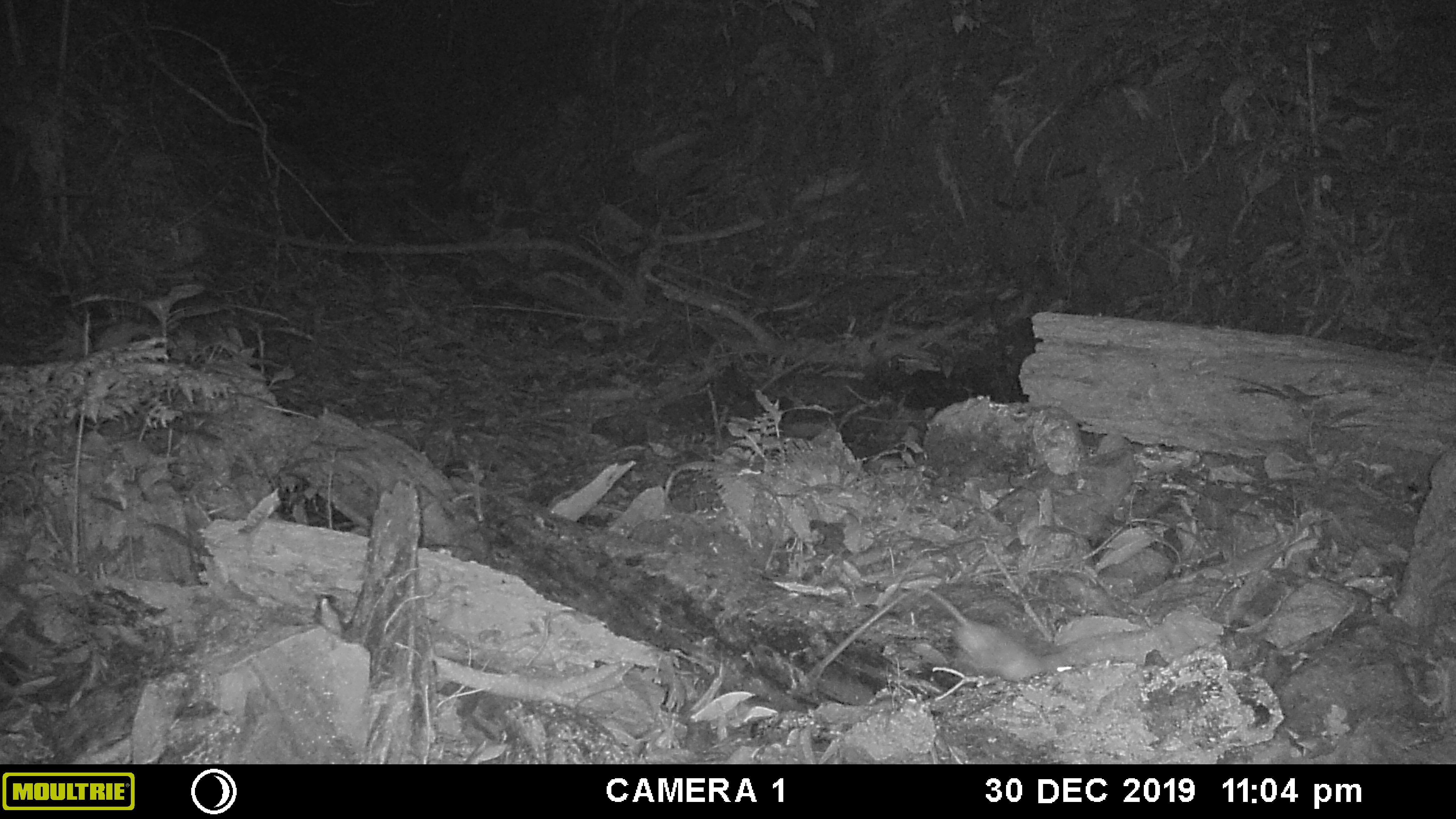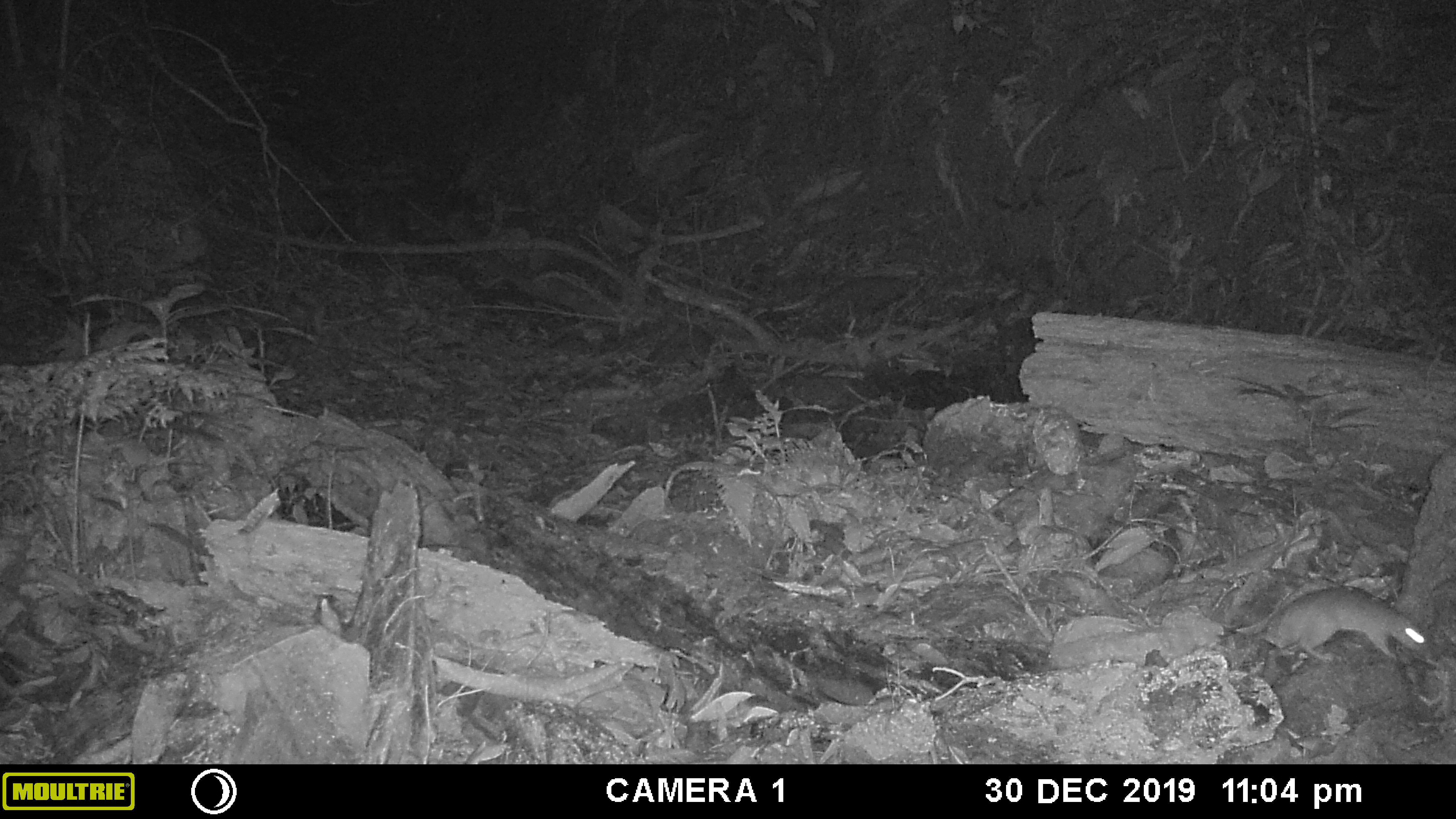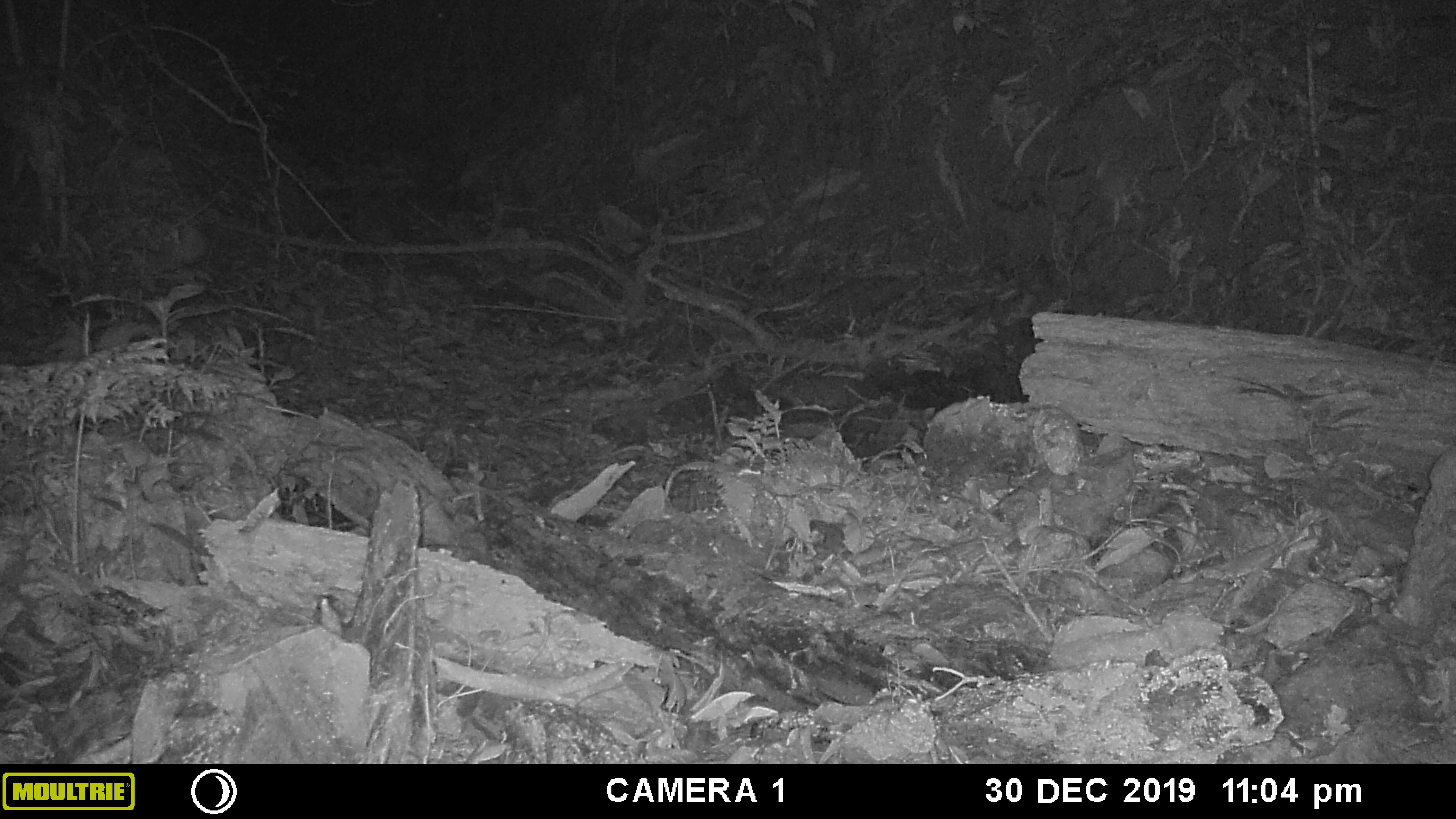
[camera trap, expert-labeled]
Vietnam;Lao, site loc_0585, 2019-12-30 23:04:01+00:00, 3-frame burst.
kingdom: Animalia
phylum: Chordata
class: Mammalia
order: Rodentia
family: Muridae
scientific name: Muridae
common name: old-world mice and rats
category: unidentified murid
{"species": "unidentified murid (old-world mice and rats) (Muridae)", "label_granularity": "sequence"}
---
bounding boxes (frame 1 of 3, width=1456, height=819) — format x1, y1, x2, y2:
unidentified murid: 805, 583, 1079, 711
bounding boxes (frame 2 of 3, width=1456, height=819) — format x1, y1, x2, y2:
unidentified murid: 1261, 585, 1431, 664